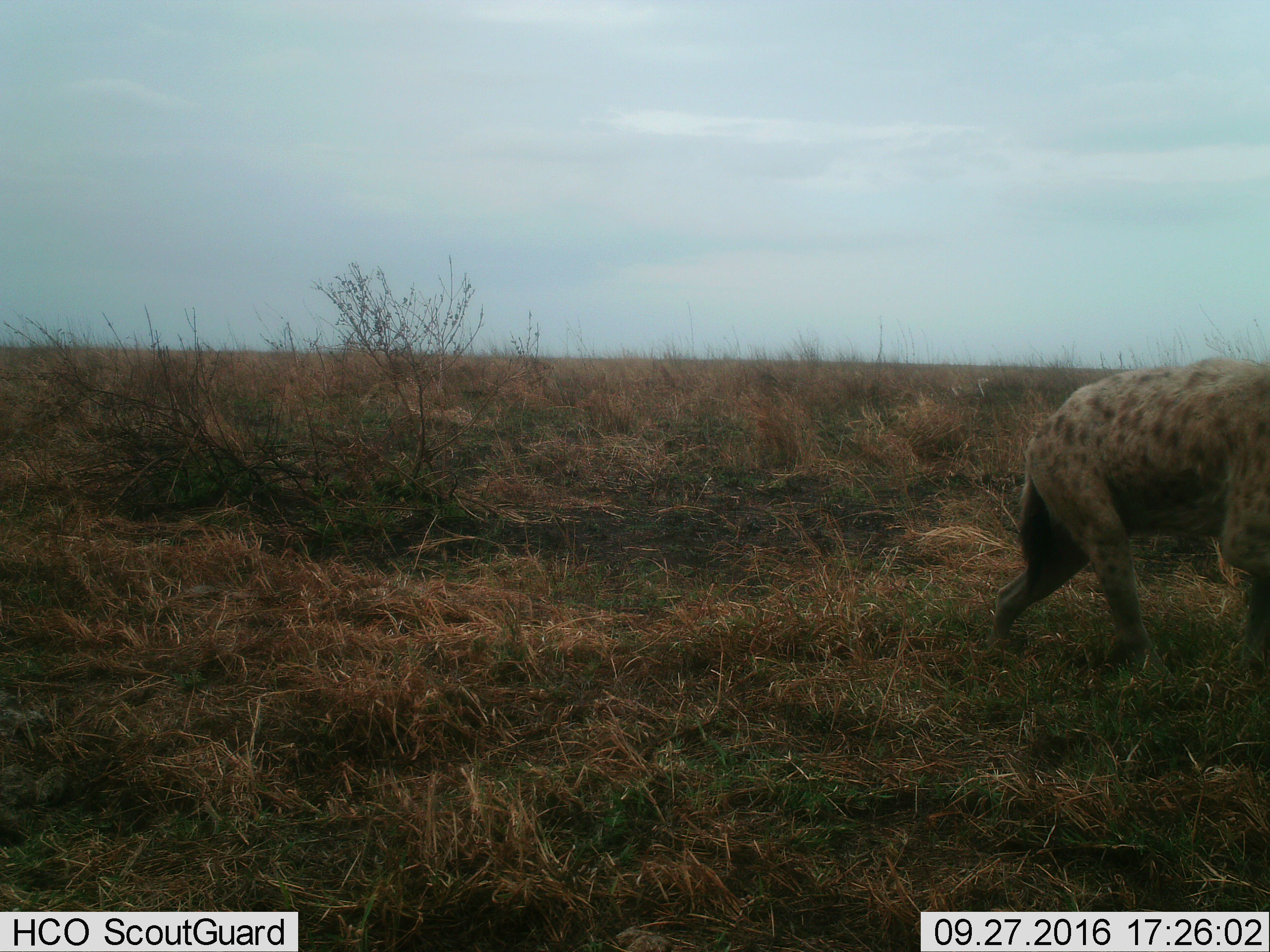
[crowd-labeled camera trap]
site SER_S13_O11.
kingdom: Animalia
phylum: Chordata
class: Mammalia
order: Carnivora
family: Hyaenidae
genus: Crocuta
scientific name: Crocuta crocuta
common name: spotted hyena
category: hyenaspotted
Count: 1.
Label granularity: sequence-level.